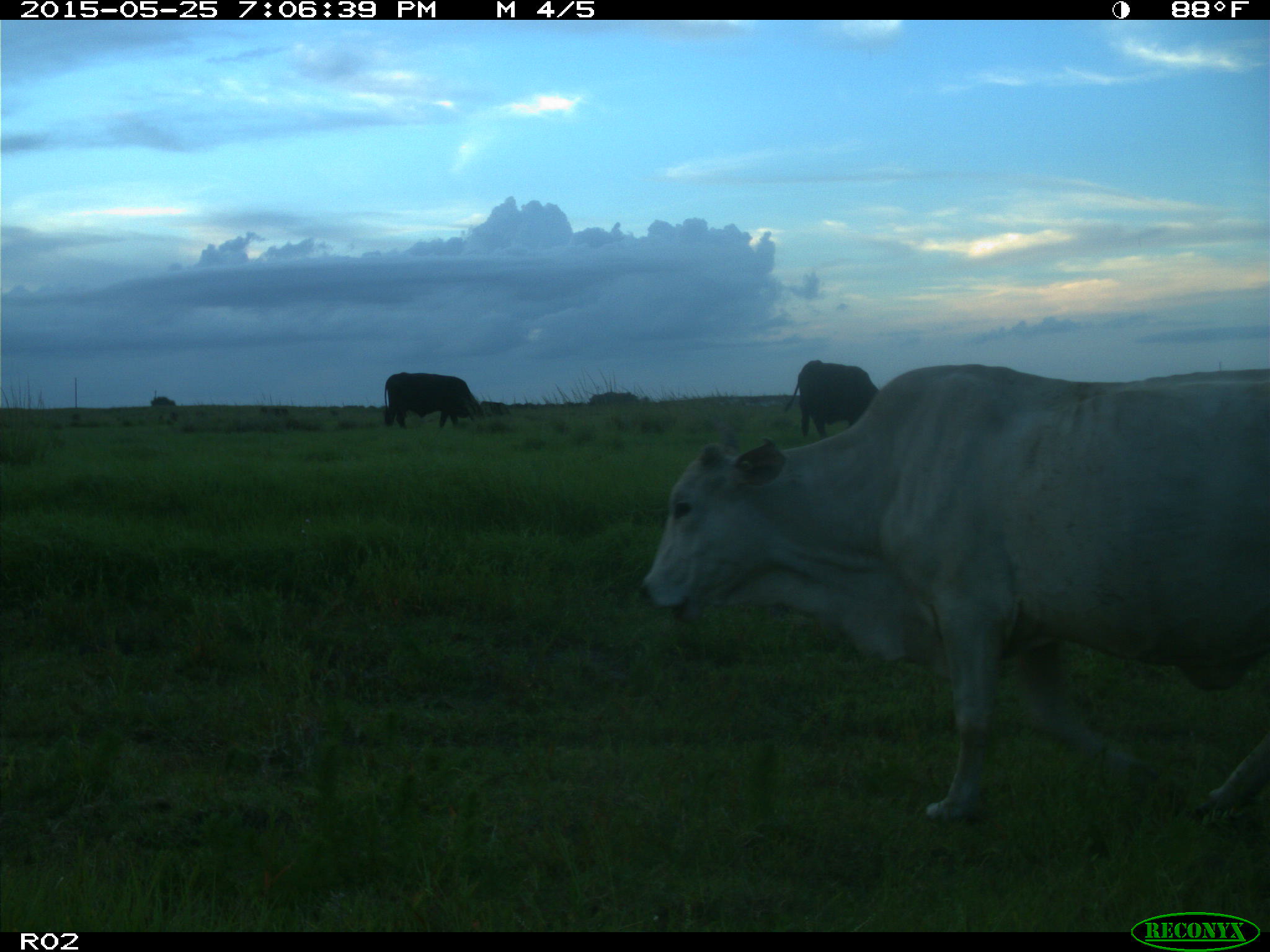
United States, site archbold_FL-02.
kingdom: Animalia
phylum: Chordata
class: Mammalia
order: Artiodactyla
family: Bovidae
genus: Bos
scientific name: Bos taurus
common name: domestic cow